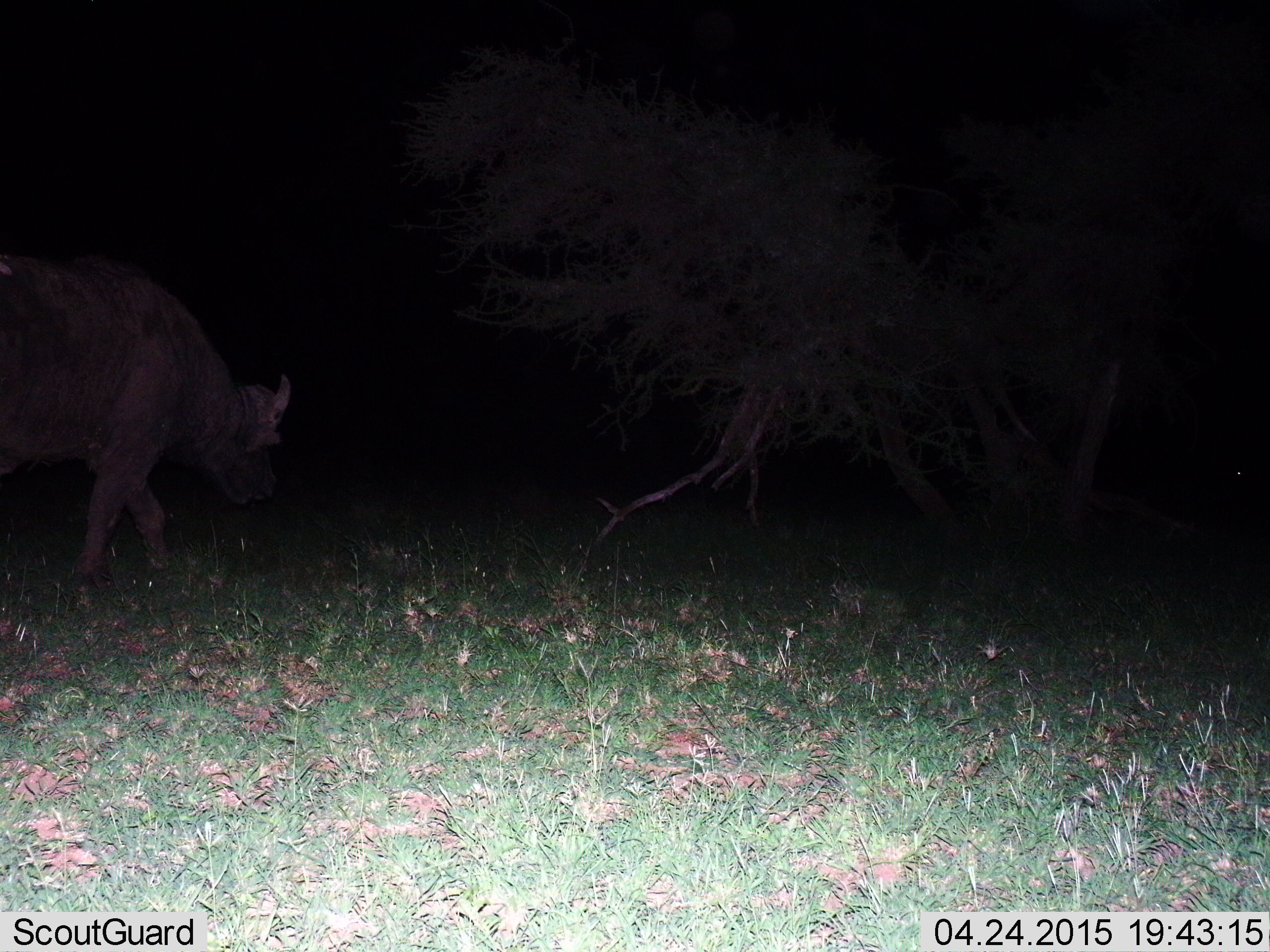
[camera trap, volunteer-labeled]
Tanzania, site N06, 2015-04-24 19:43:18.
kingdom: Animalia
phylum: Chordata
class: Mammalia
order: Artiodactyla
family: Bovidae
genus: Syncerus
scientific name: Syncerus caffer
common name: cape buffalo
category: buffalo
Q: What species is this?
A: Buffalo (cape buffalo) (Syncerus caffer).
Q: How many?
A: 1.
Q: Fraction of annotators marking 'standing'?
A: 10%.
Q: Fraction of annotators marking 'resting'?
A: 0%.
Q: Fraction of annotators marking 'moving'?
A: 90%.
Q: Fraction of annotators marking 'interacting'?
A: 0%.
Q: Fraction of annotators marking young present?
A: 0%.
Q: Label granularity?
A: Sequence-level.